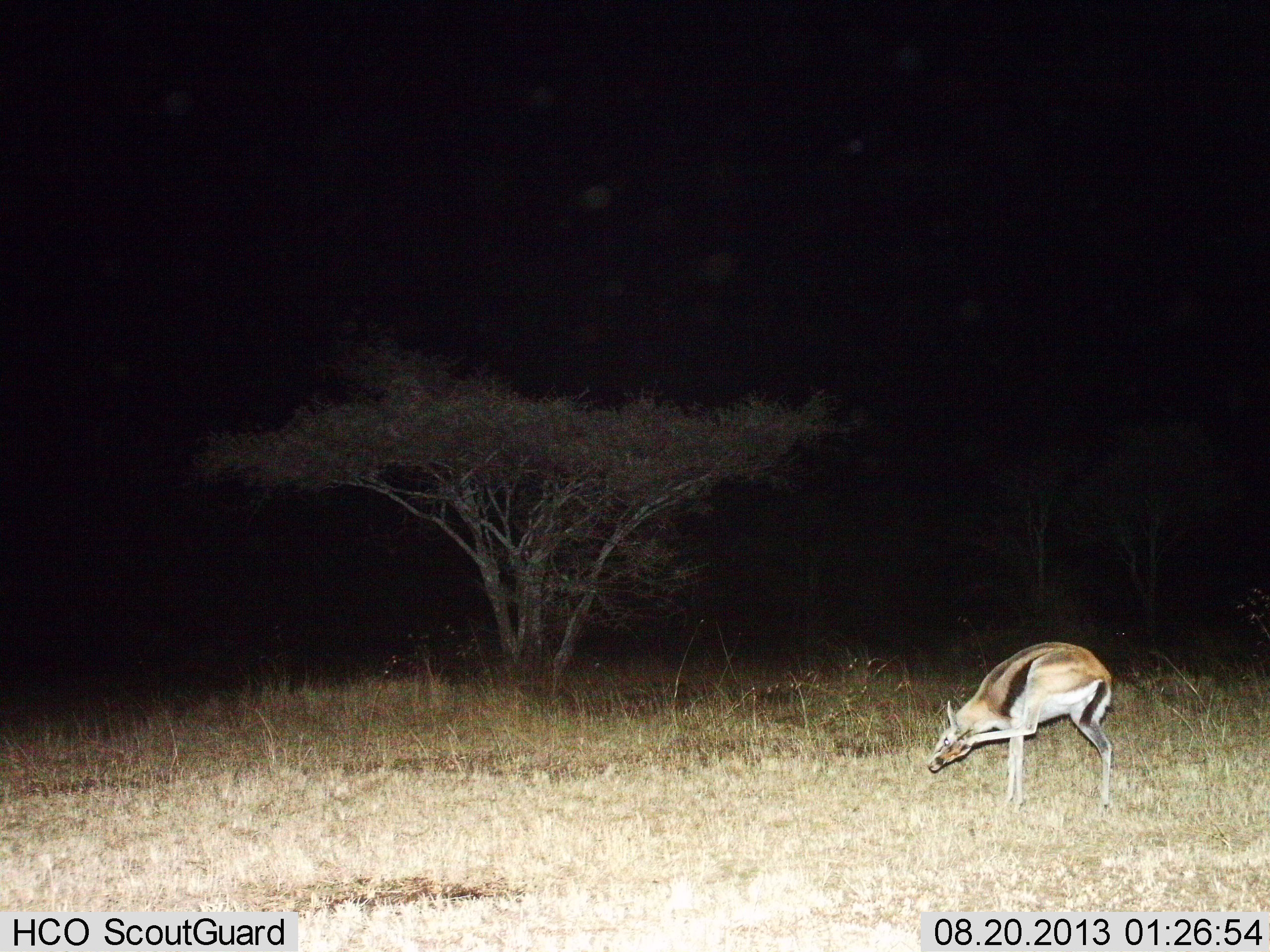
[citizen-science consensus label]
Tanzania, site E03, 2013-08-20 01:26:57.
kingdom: Animalia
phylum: Chordata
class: Mammalia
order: Artiodactyla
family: Bovidae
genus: Eudorcas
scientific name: Eudorcas thomsonii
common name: thomson's gazelle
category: gazellethomsons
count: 1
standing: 100%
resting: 0%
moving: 0%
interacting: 10%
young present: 0%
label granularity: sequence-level